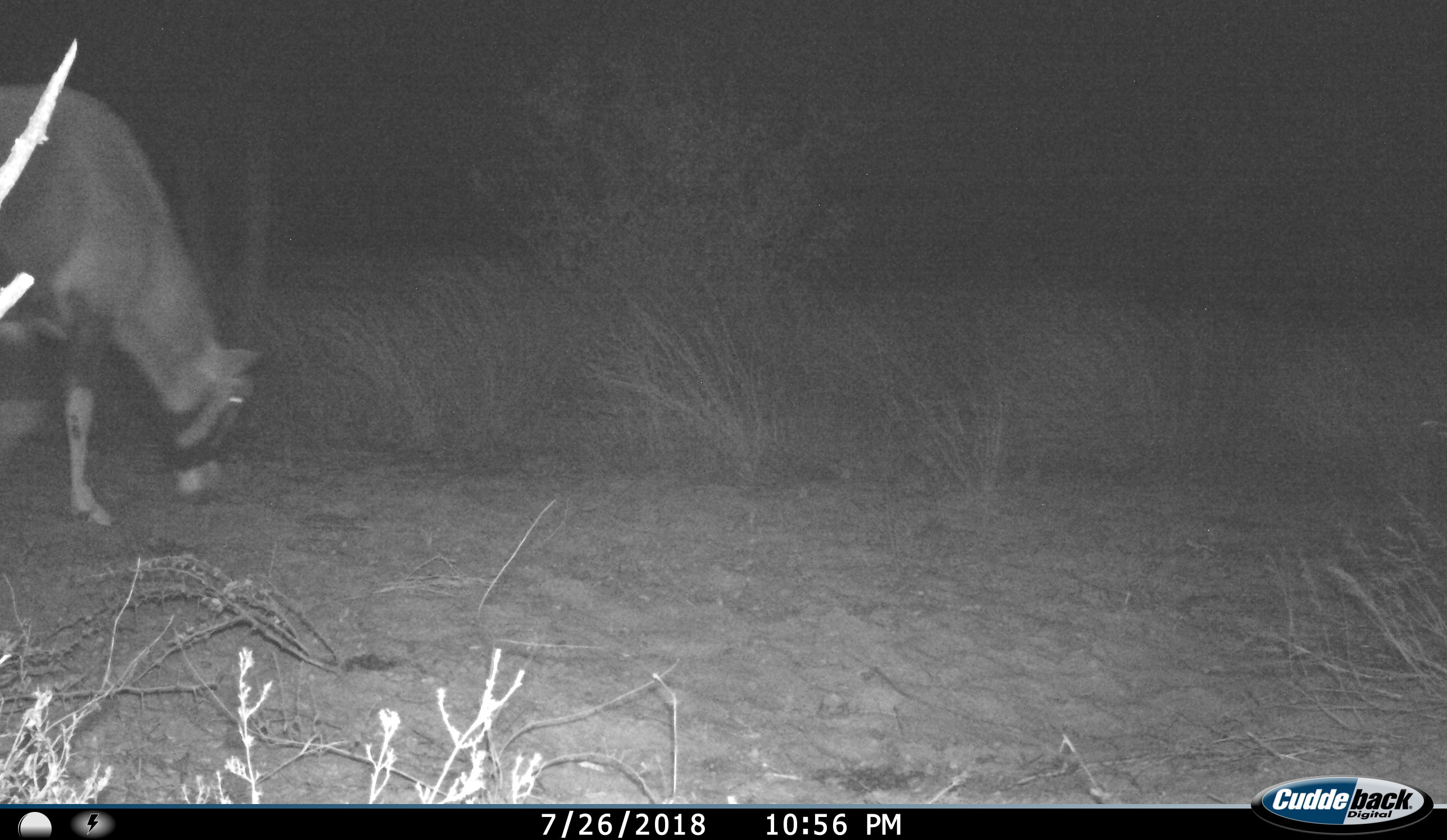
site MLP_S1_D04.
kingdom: Animalia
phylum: Chordata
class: Mammalia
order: Artiodactyla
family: Bovidae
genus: Oryx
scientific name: Oryx gazella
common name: gemsbok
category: oryx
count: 1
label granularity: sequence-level